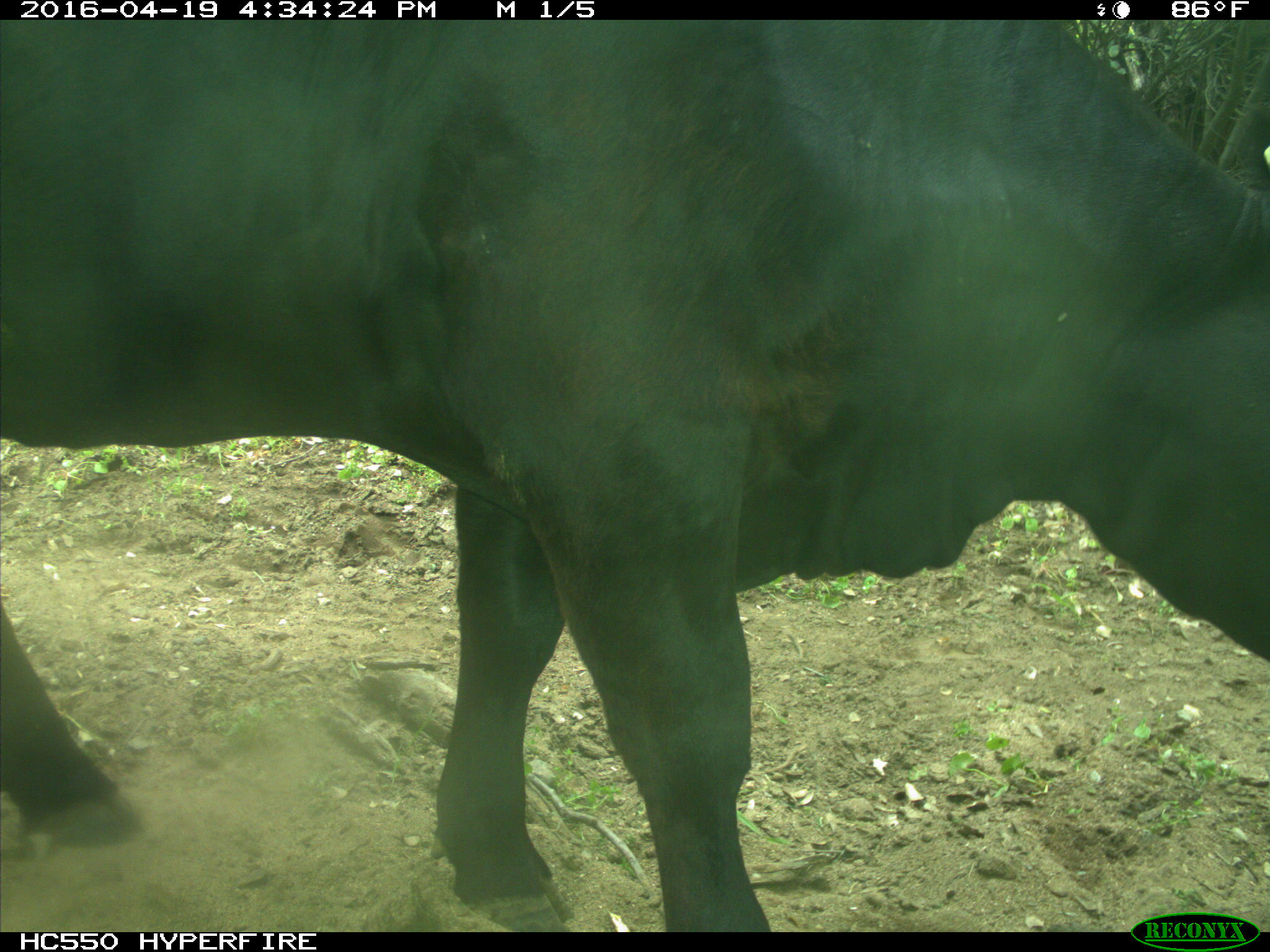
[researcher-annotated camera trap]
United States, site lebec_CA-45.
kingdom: Animalia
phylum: Chordata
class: Mammalia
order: Artiodactyla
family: Bovidae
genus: Bos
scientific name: Bos taurus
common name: domestic cow